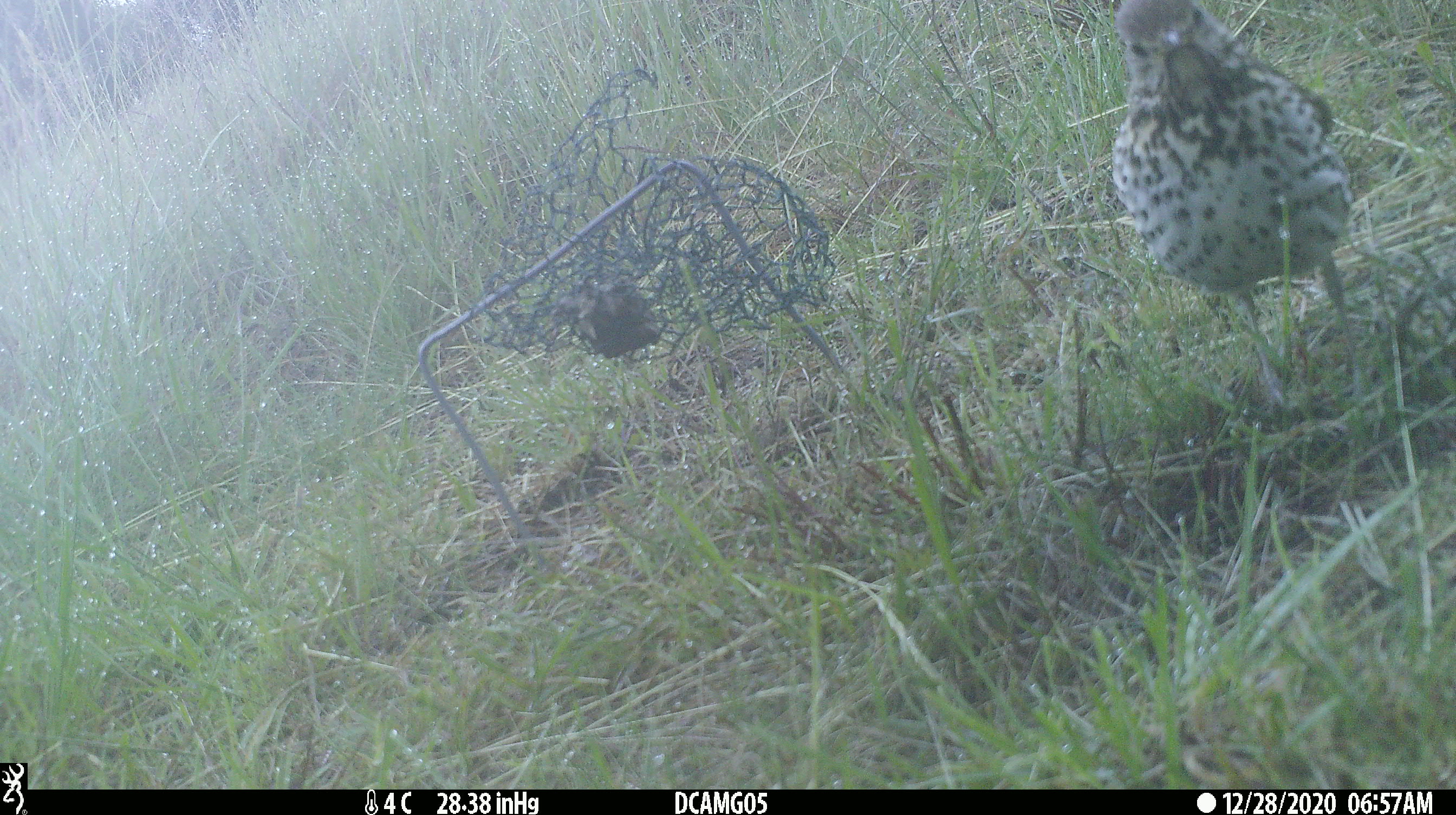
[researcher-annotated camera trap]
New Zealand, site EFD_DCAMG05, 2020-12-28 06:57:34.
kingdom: Animalia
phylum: Chordata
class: Aves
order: Passeriformes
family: Turdidae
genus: Turdus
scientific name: Turdus philomelos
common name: song thrush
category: thrush